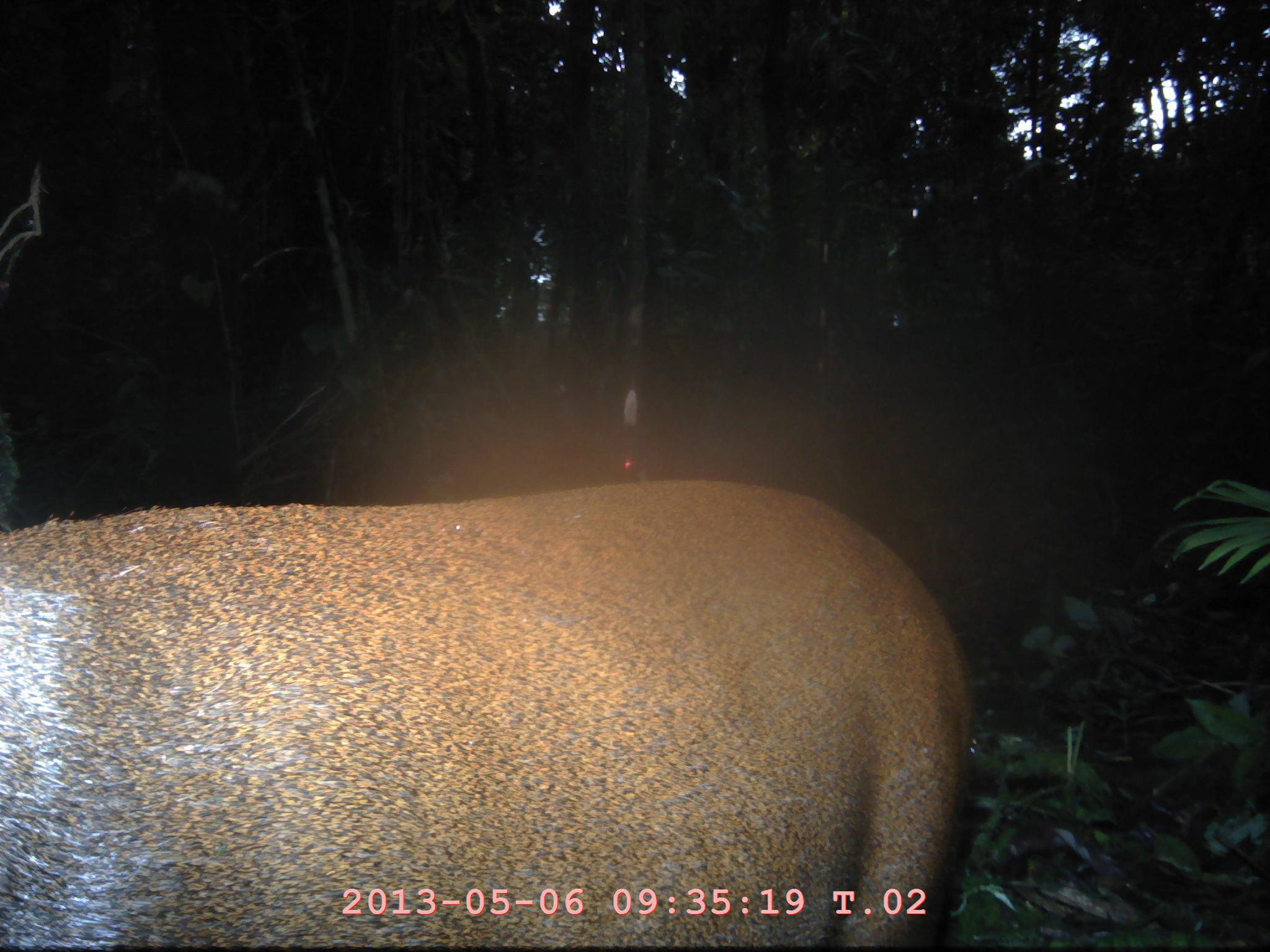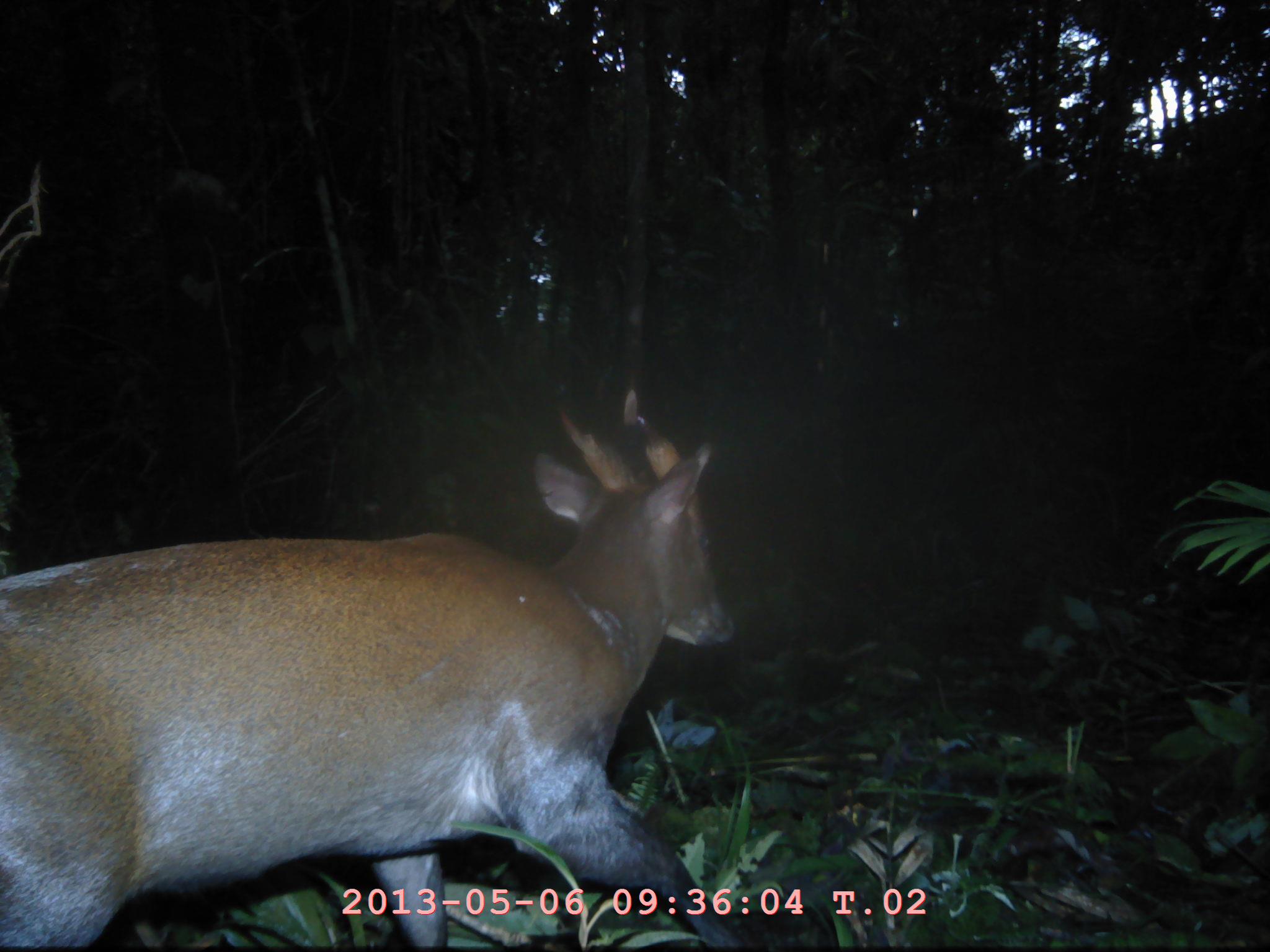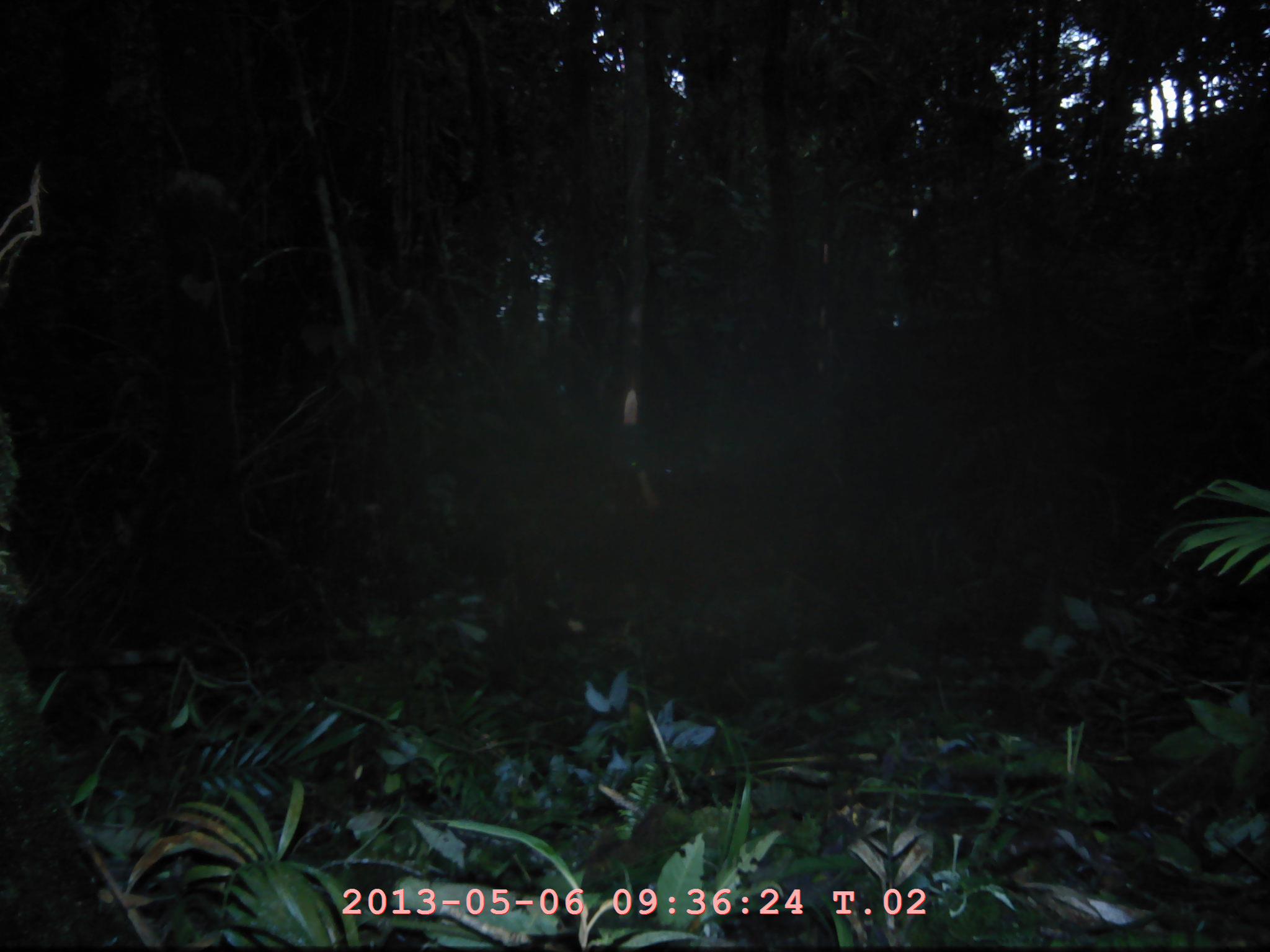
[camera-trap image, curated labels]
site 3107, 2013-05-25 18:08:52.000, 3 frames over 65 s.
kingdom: Animalia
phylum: Chordata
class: Mammalia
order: Artiodactyla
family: Cervidae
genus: Muntiacus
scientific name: Muntiacus muntjak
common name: southern red muntjac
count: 1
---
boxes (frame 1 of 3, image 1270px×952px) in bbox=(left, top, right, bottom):
muntiacus muntjak: bbox=(0, 475, 975, 943)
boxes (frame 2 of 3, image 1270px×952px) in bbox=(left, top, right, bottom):
muntiacus muntjak: bbox=(0, 381, 748, 945)